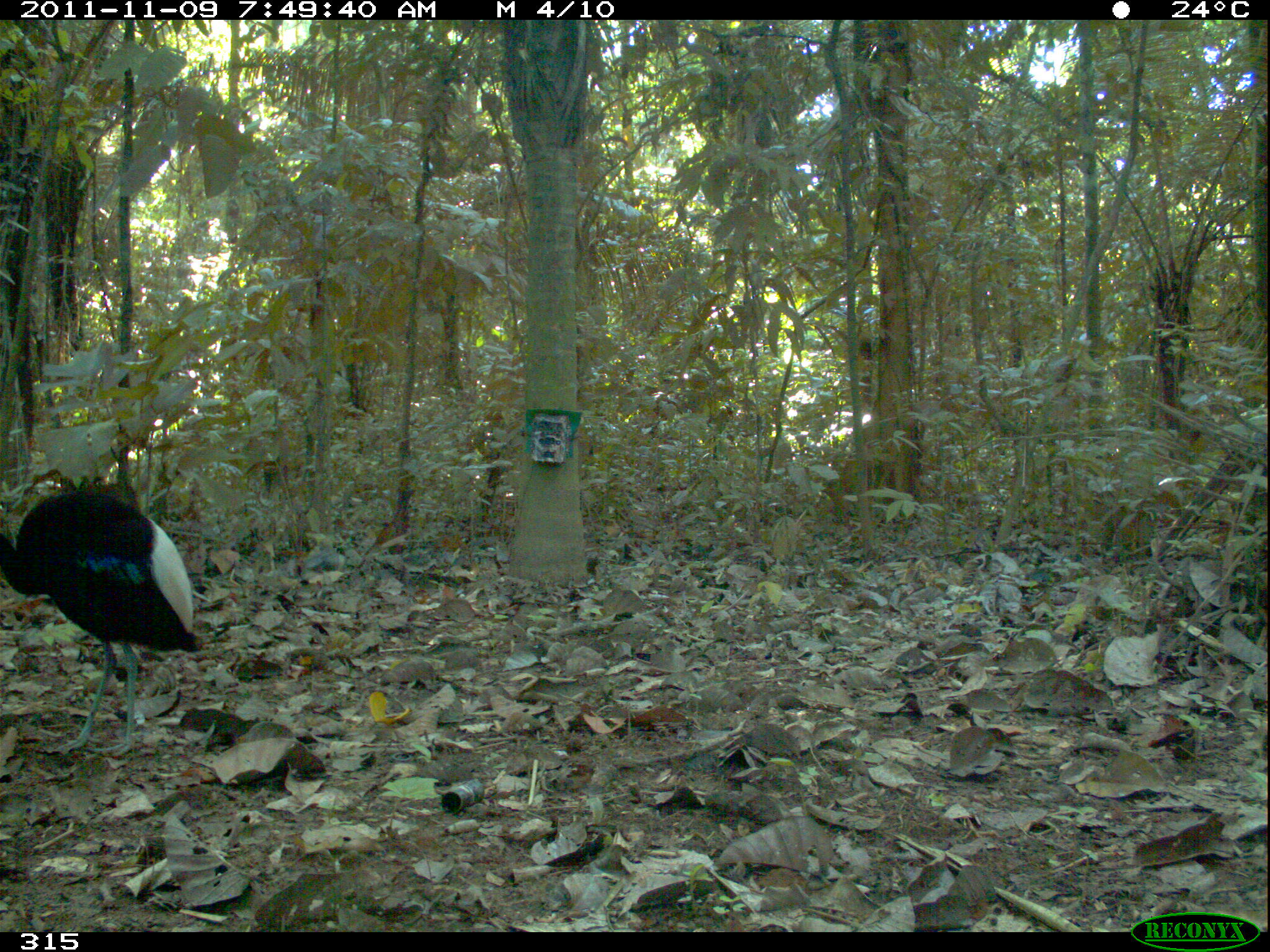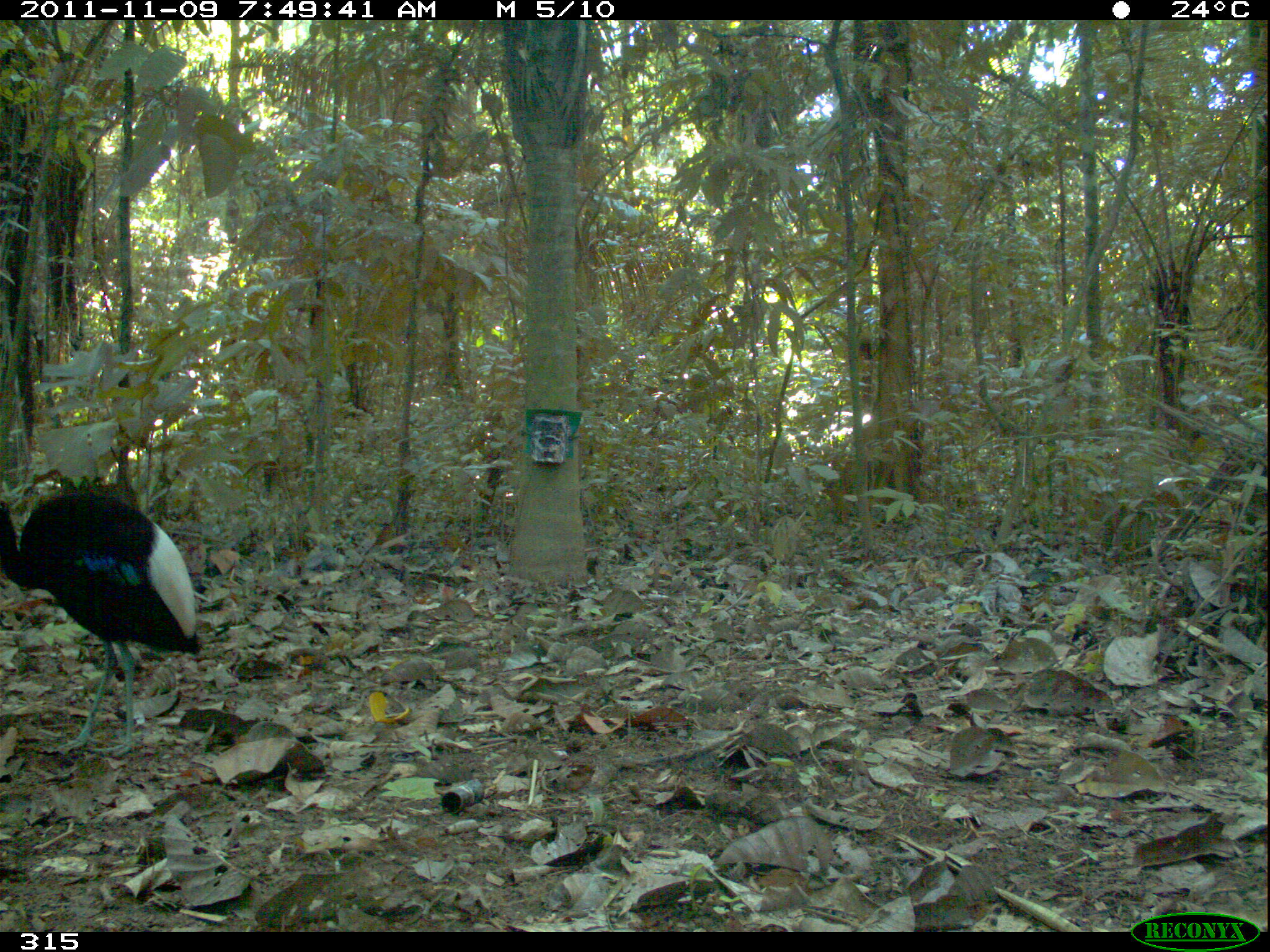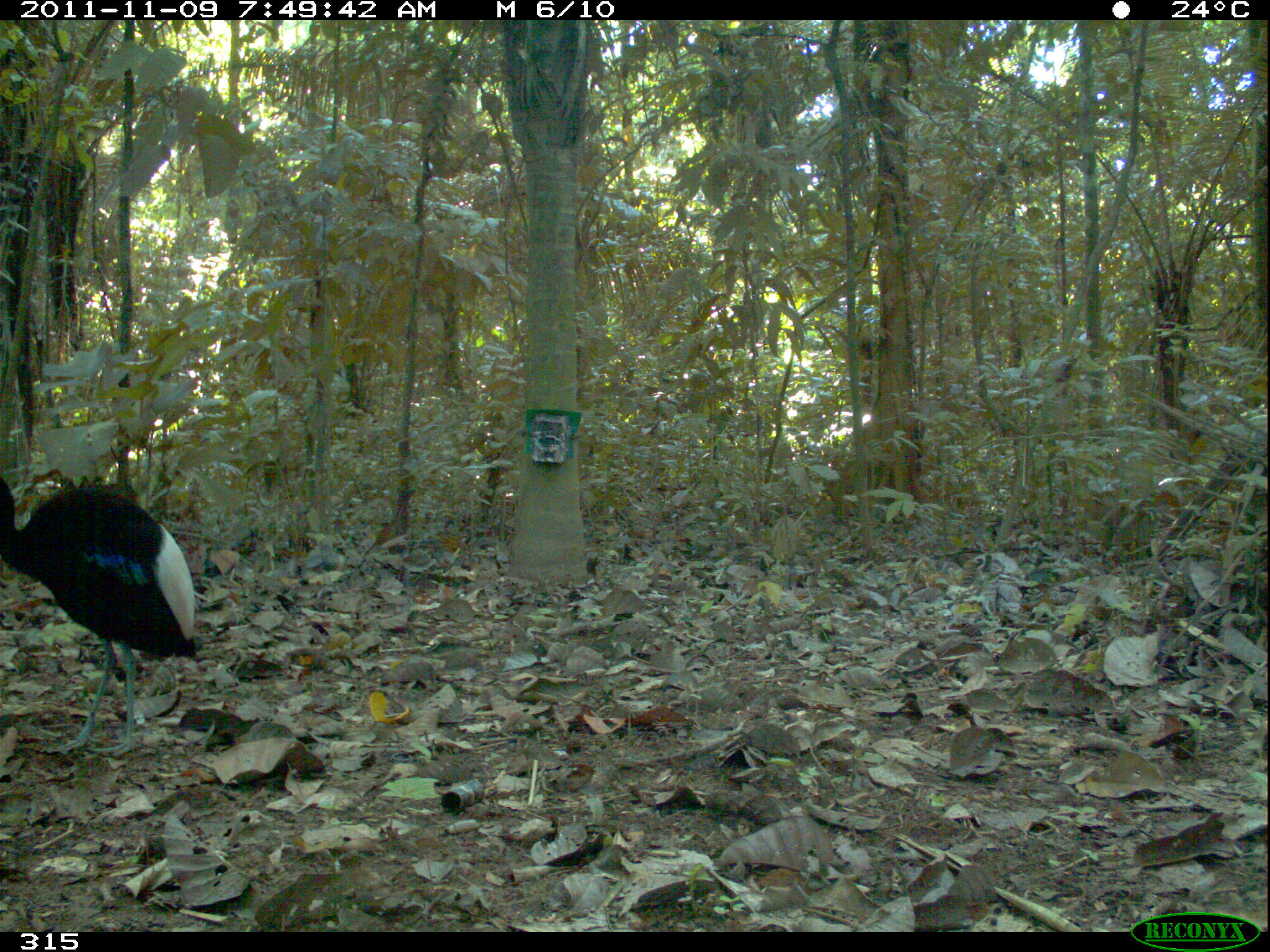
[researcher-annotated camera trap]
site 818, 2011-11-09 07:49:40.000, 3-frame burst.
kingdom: Animalia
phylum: Chordata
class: Aves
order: Gruiformes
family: Psophiidae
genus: Psophia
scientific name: Psophia leucoptera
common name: pale-winged trumpeter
Psophia leucoptera (pale-winged trumpeter).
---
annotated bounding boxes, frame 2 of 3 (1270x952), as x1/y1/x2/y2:
psophia leucoptera: 1/483/203/760